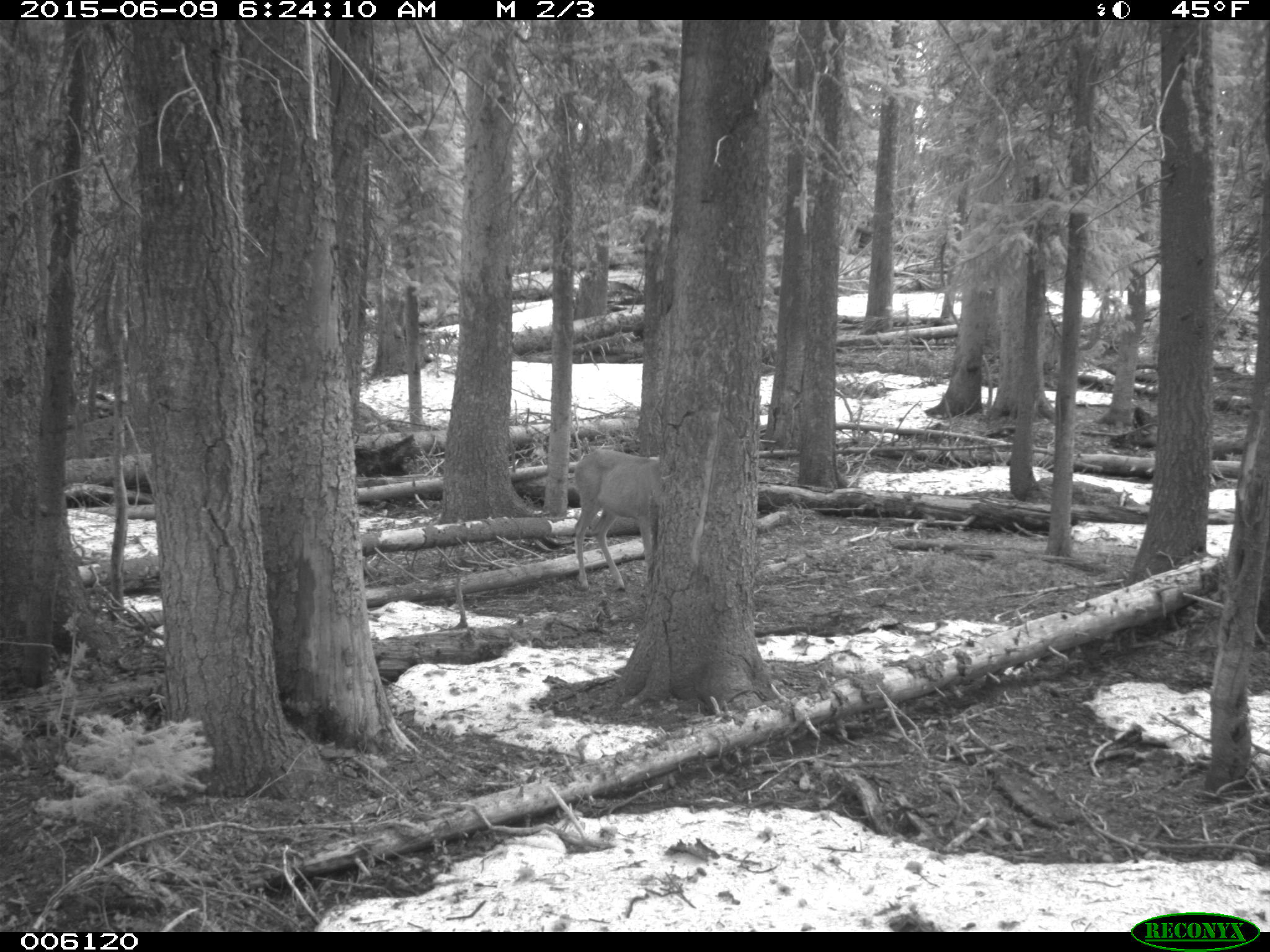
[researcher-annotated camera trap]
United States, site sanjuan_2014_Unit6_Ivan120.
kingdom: Animalia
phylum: Chordata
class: Mammalia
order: Artiodactyla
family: Cervidae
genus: Odocoileus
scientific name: Odocoileus hemionus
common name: mule deer